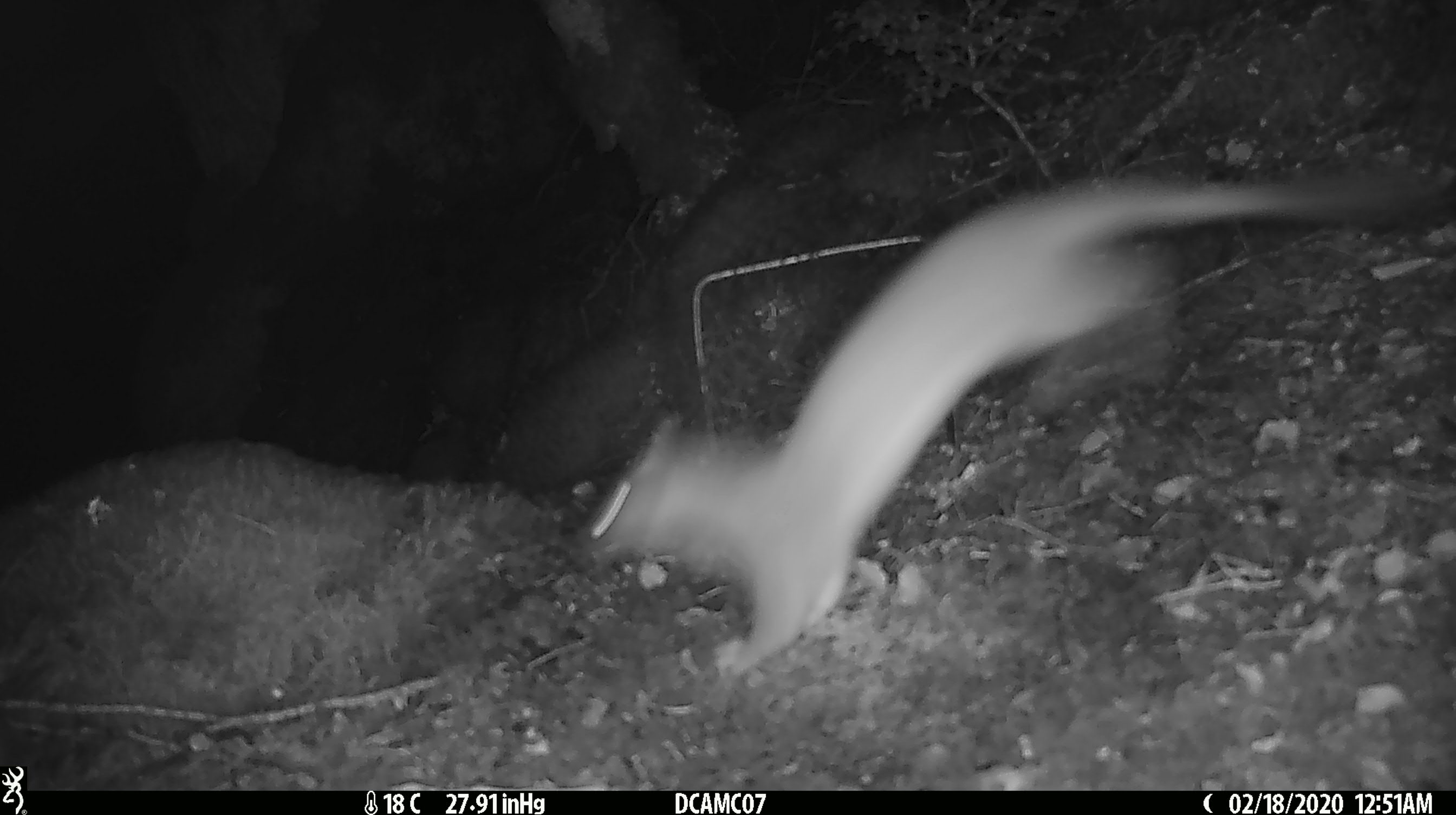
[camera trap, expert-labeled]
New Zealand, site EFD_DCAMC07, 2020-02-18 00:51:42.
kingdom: Animalia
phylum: Chordata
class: Mammalia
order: Carnivora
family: Mustelidae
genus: Mustela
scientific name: Mustela erminea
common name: stoat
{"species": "stoat (Mustela erminea)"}